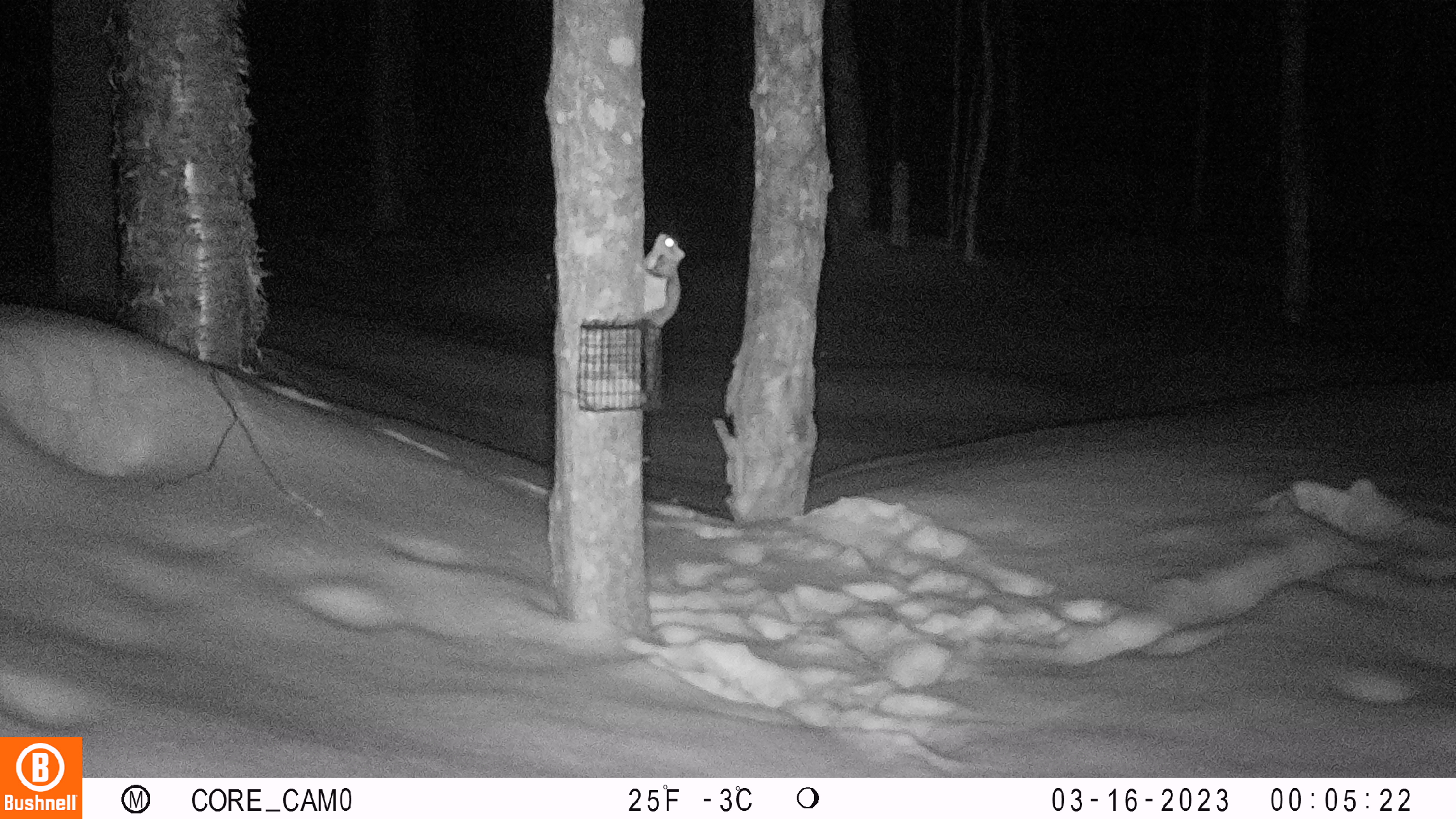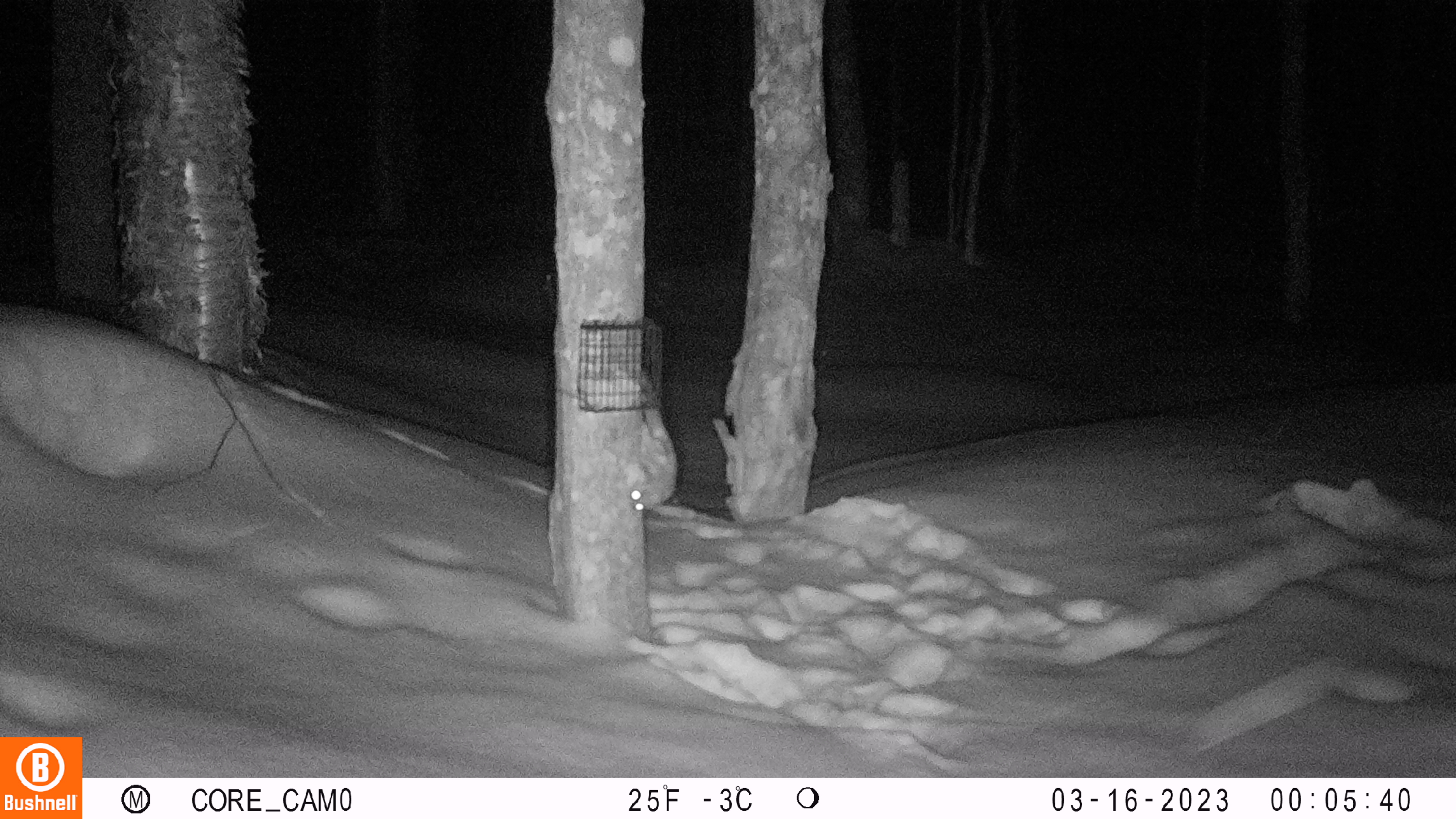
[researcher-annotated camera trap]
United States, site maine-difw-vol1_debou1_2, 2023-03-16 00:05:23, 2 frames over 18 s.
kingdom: Animalia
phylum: Chordata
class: Mammalia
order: Rodentia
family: Sciuridae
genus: Glaucomys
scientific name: Glaucomys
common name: flying squirrel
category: flying squirrel sp.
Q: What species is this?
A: Flying squirrel sp. (flying squirrel) (Glaucomys).